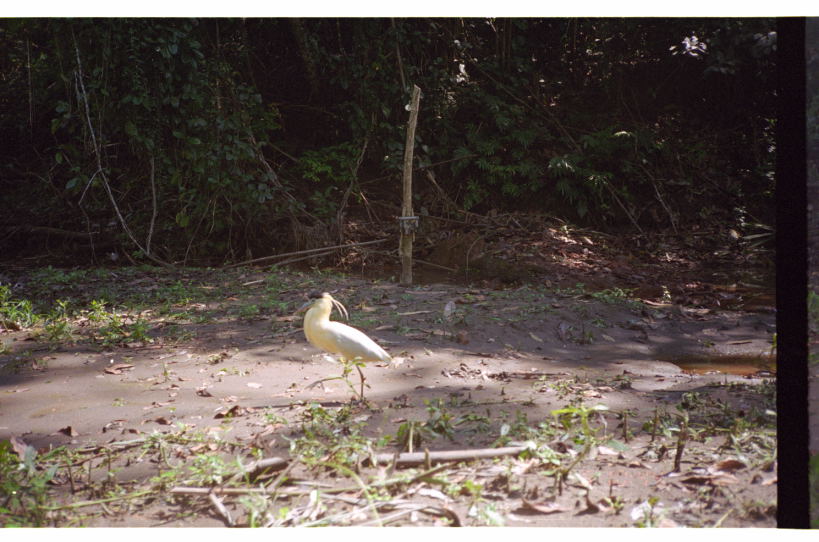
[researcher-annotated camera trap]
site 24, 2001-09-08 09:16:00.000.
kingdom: Animalia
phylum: Chordata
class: Aves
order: Pelecaniformes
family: Ardeidae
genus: Pilherodius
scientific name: Pilherodius pileatus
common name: capped heron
Pilherodius pileatus (capped heron).